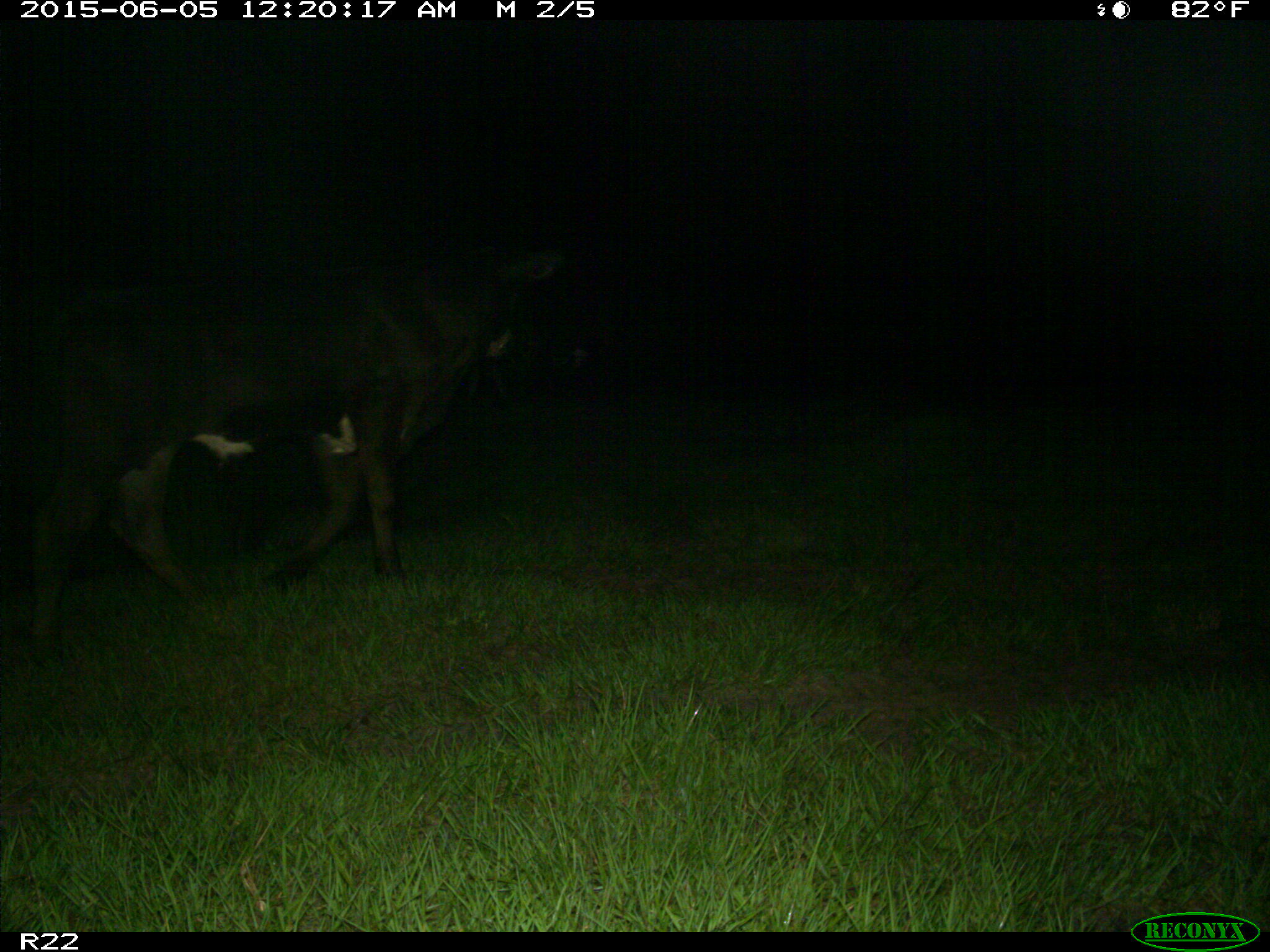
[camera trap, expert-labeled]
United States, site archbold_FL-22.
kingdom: Animalia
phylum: Chordata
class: Mammalia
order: Artiodactyla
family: Bovidae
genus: Bos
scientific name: Bos taurus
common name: domestic cow